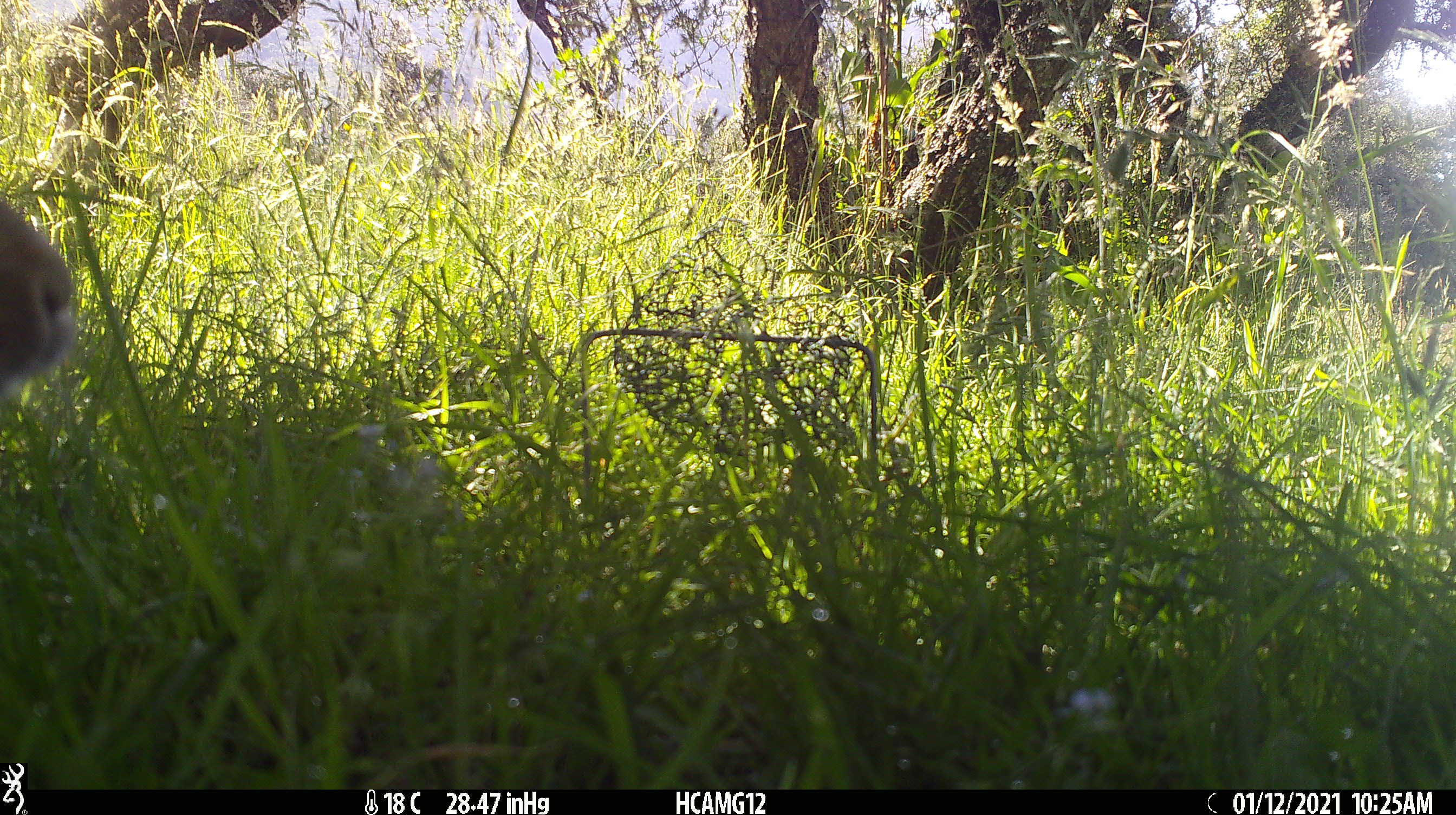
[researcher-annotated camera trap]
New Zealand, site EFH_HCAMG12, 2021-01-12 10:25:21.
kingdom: Animalia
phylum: Chordata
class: Mammalia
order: Lagomorpha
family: Leporidae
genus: Oryctolagus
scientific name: Oryctolagus cuniculus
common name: european rabbit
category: rabbit